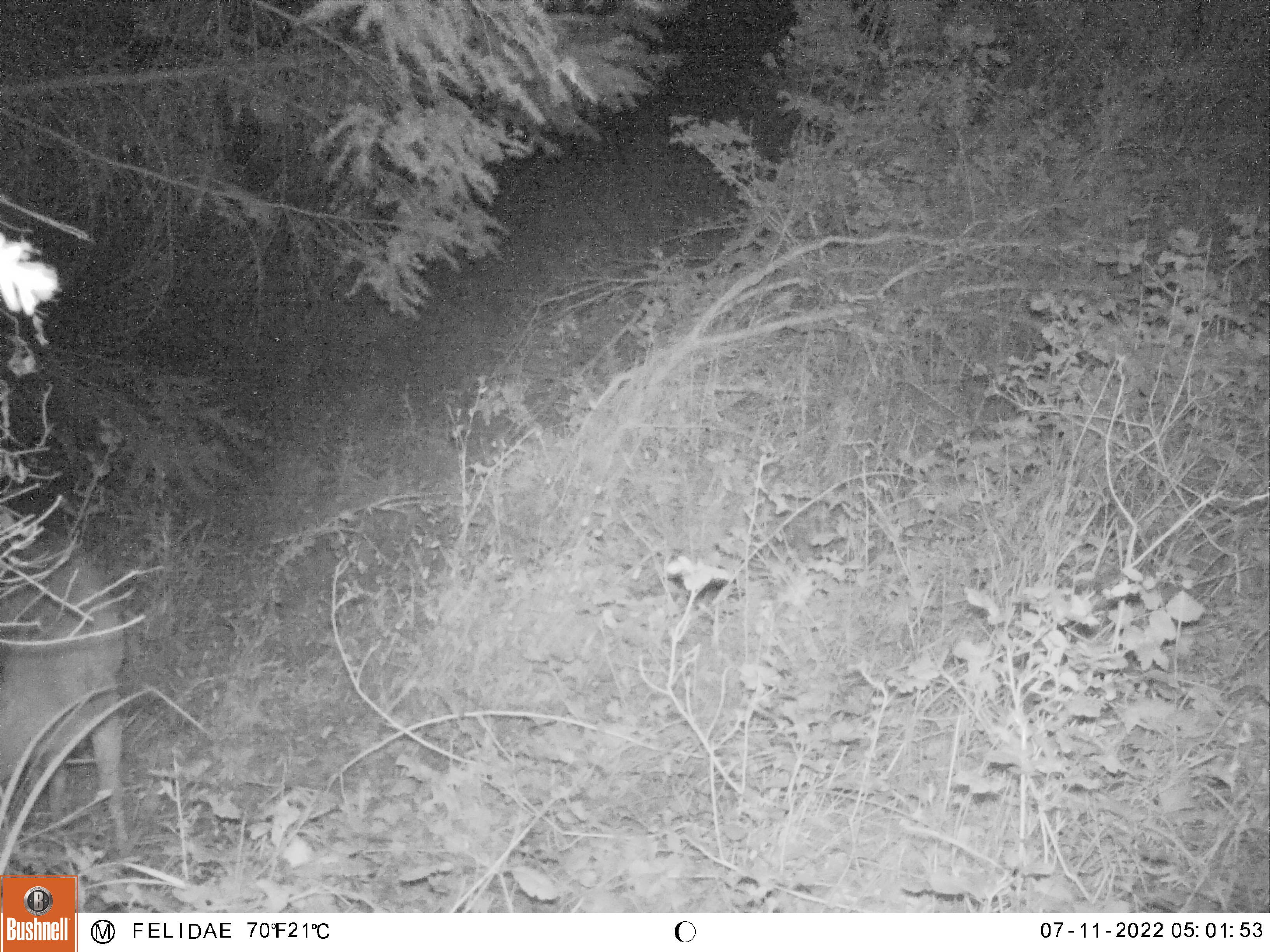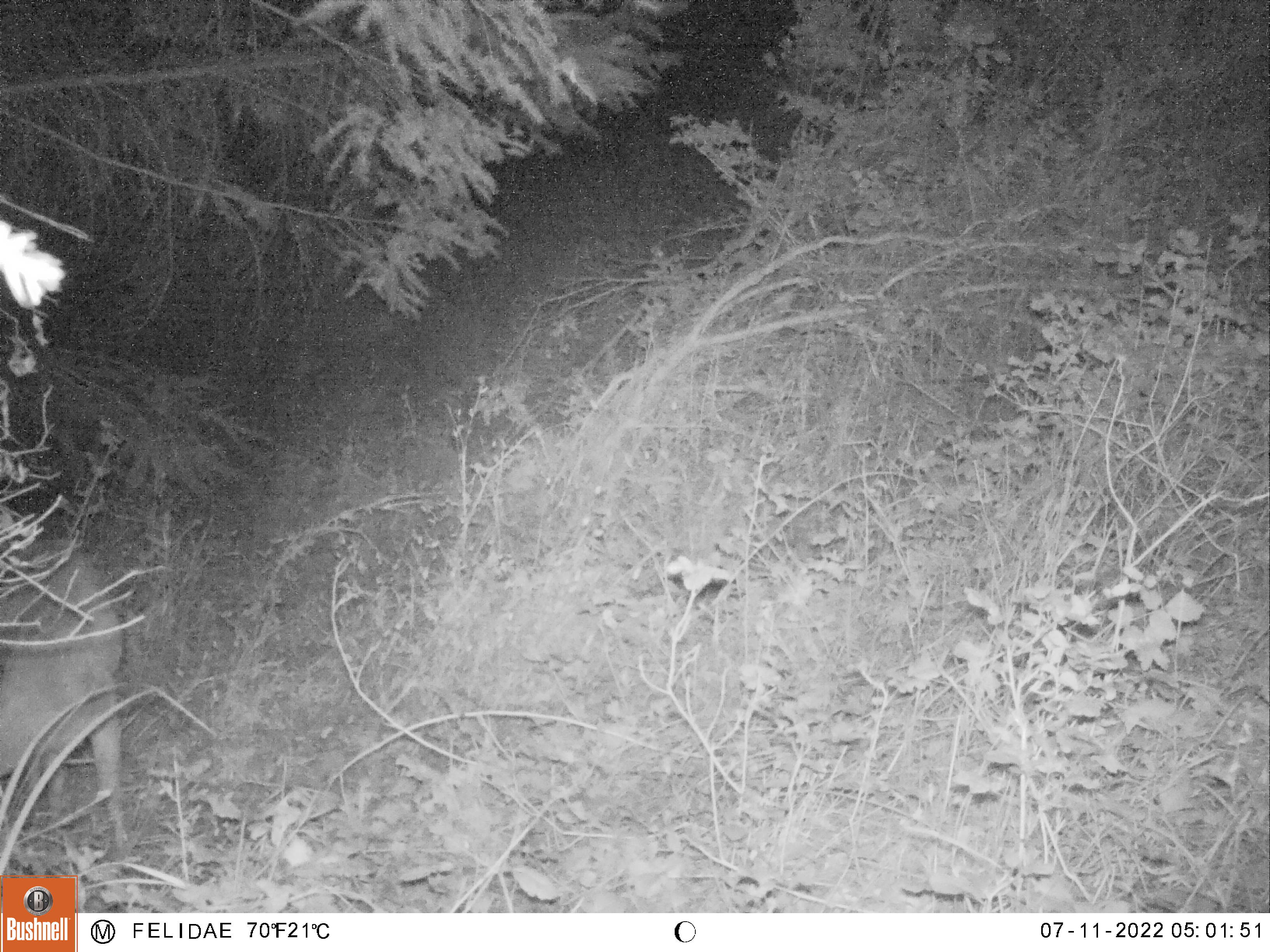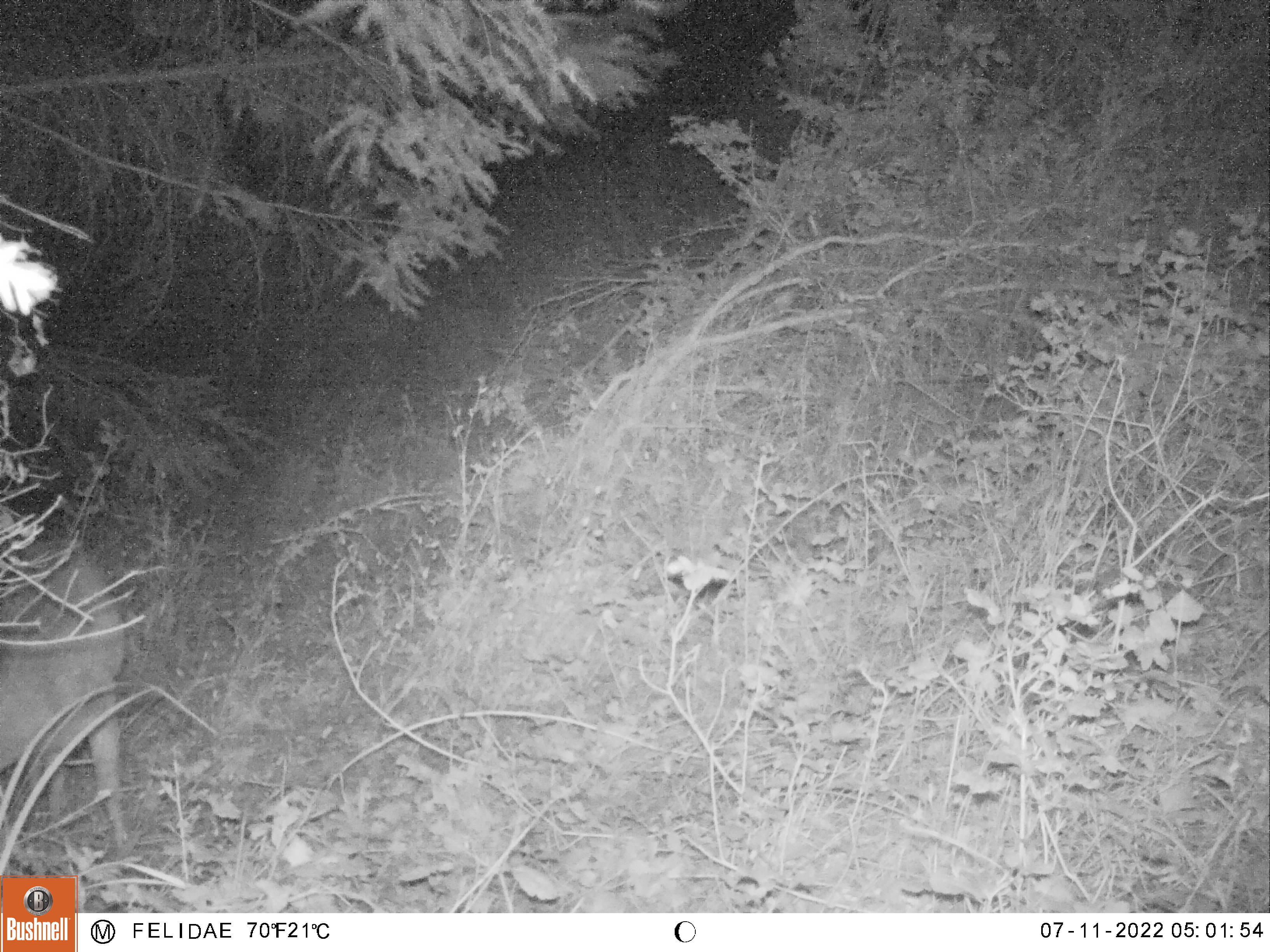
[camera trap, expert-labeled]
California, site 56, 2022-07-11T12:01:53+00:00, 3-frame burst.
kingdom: Animalia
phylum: Chordata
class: Mammalia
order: Artiodactyla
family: Cervidae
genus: Odocoileus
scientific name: Odocoileus hemionus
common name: mule deer